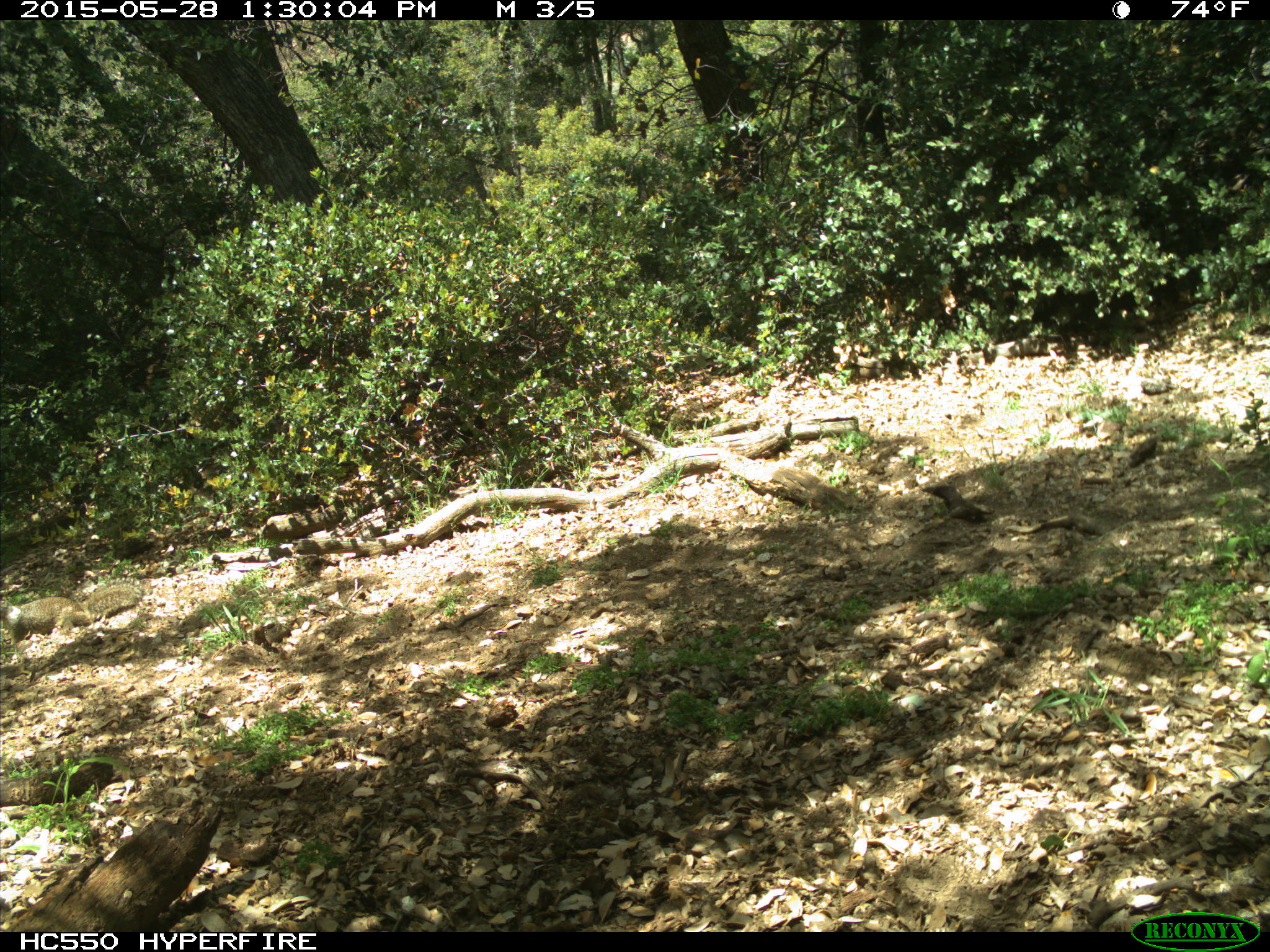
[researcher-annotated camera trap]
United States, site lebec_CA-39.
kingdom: Animalia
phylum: Chordata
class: Mammalia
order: Rodentia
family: Sciuridae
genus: Otospermophilus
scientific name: Otospermophilus beecheyi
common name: california ground squirrel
Otospermophilus beecheyi (california ground squirrel).